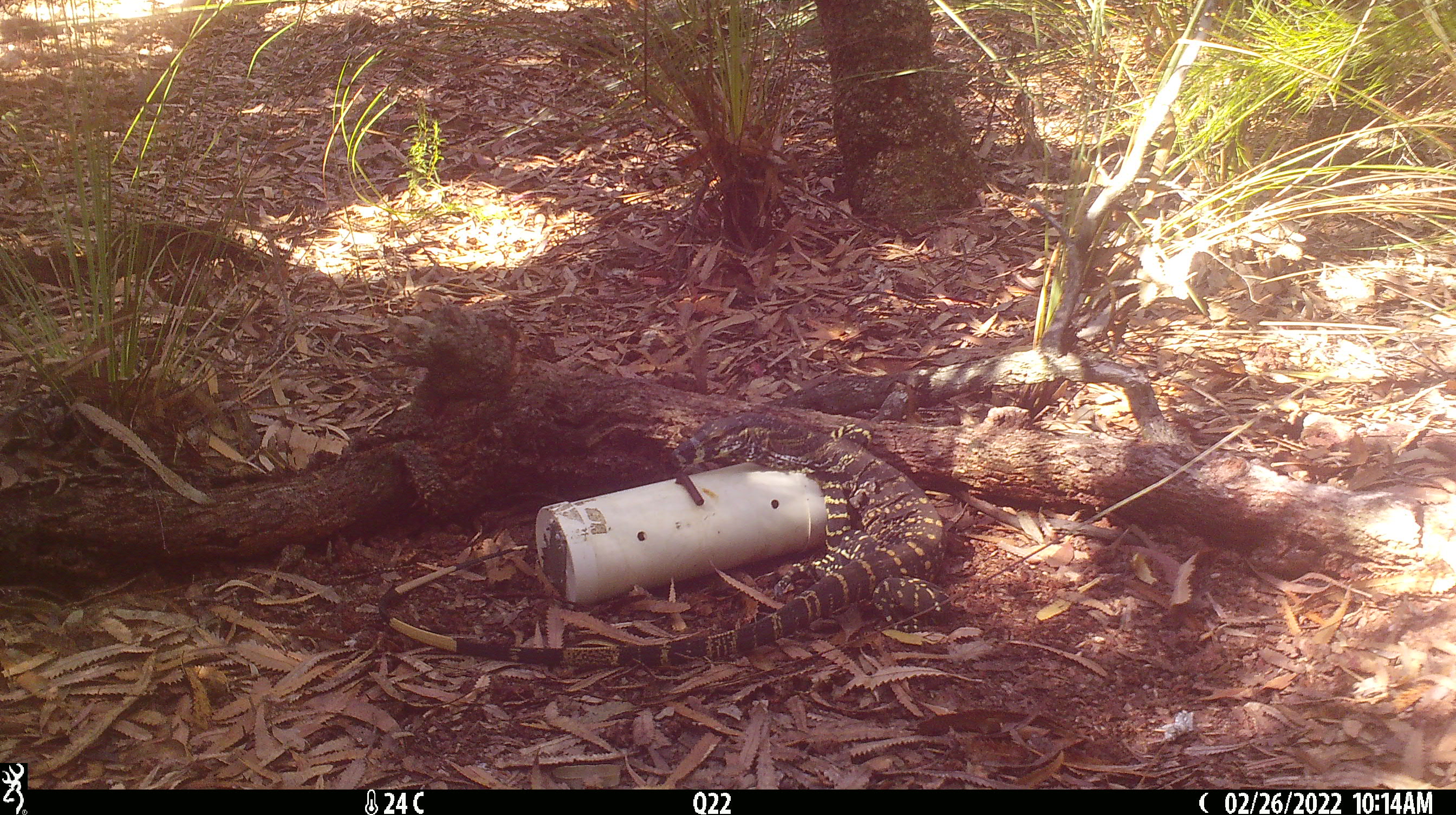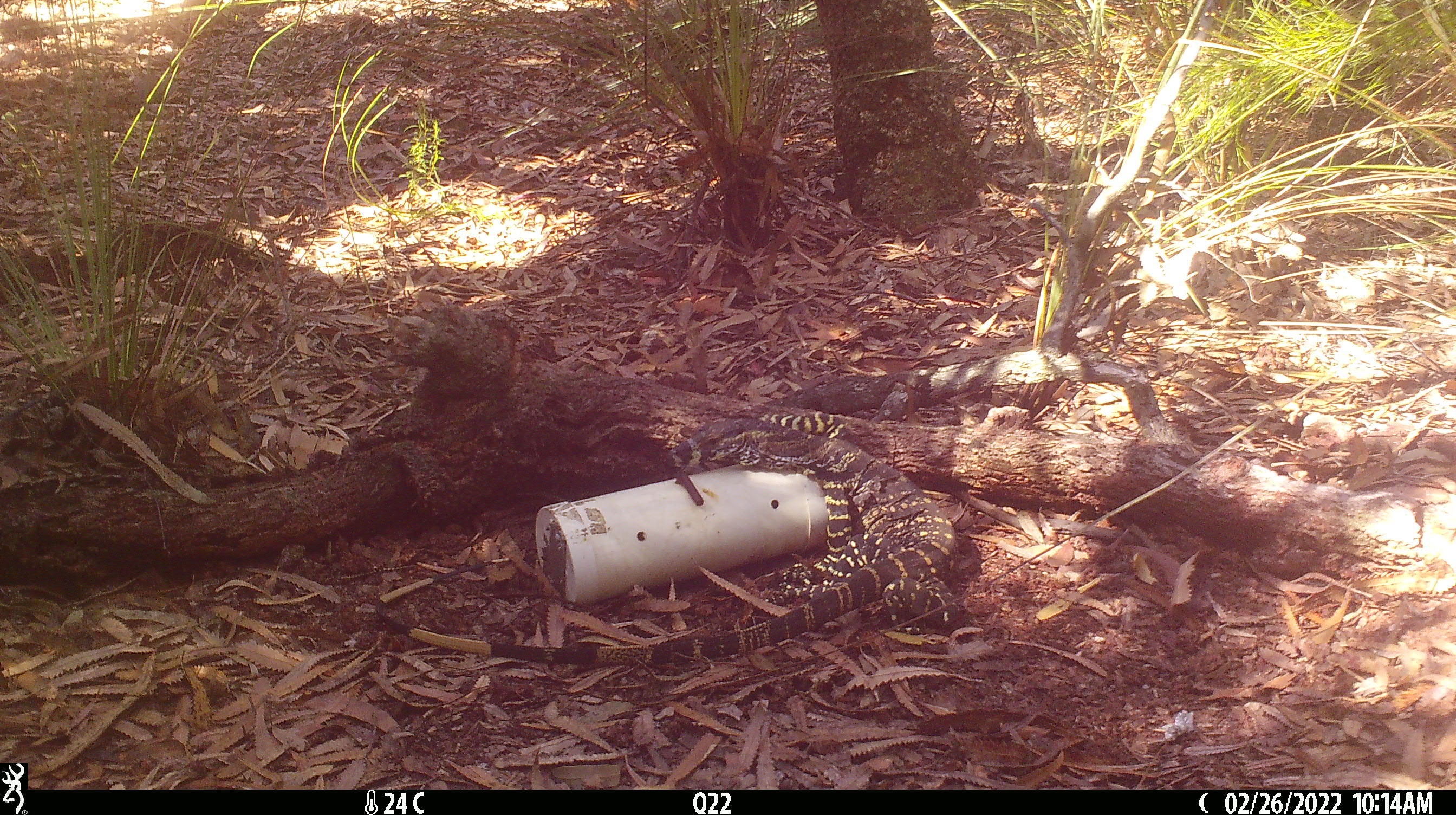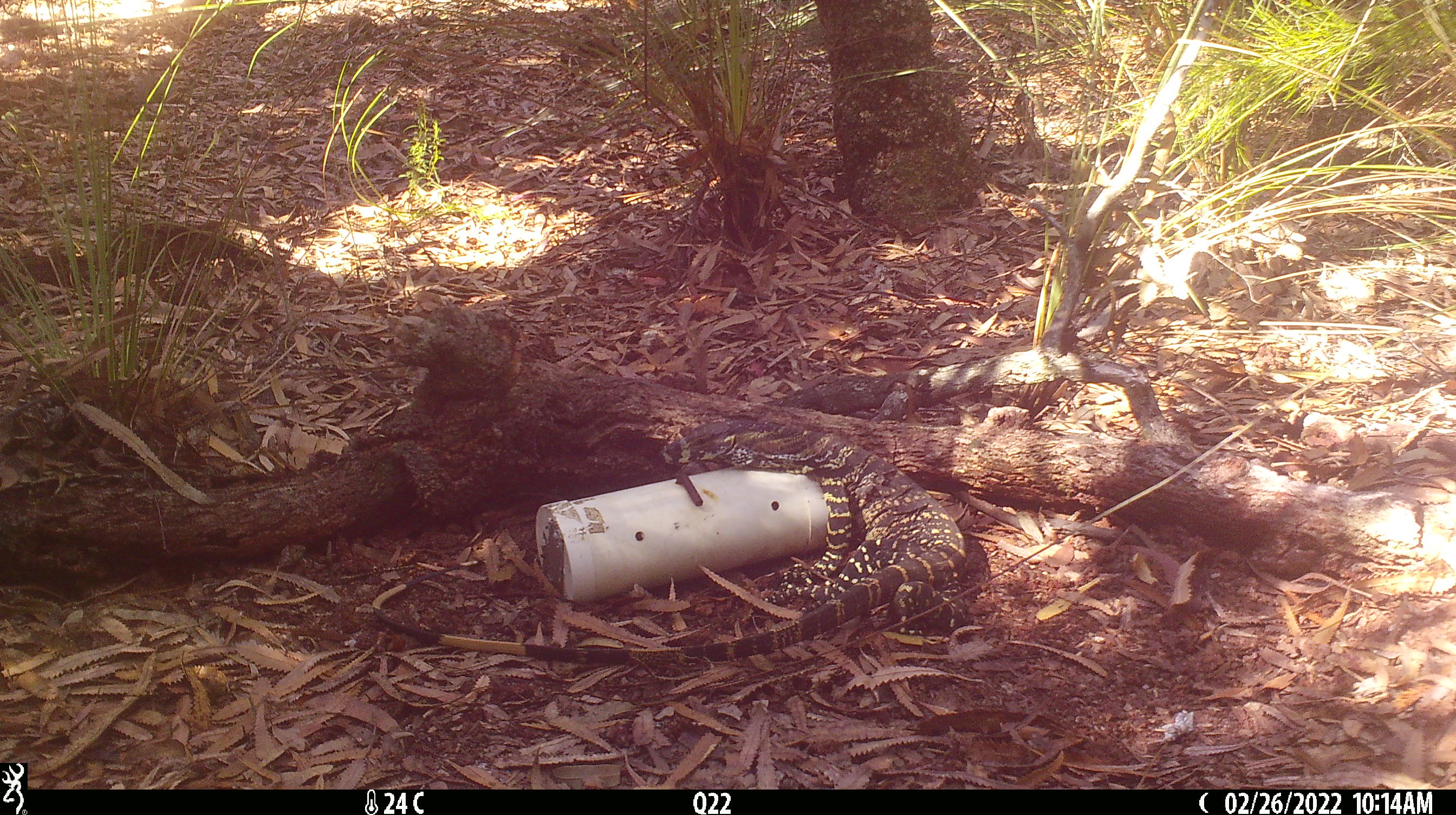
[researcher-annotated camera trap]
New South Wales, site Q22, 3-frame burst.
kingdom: Animalia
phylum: Chordata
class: Reptilia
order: Squamata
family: Varanidae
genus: Varanus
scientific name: Varanus varius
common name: lace monitor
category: goanna